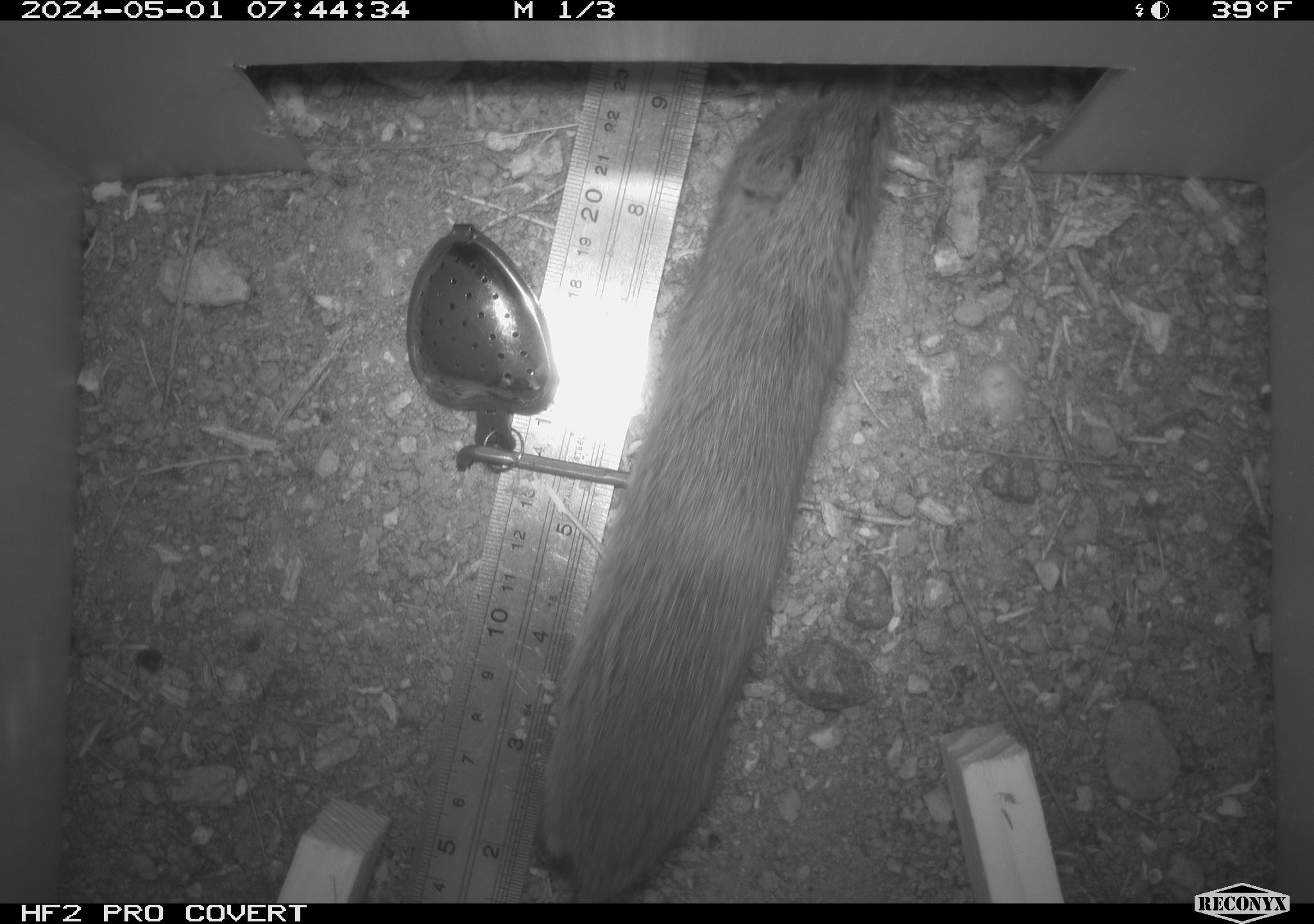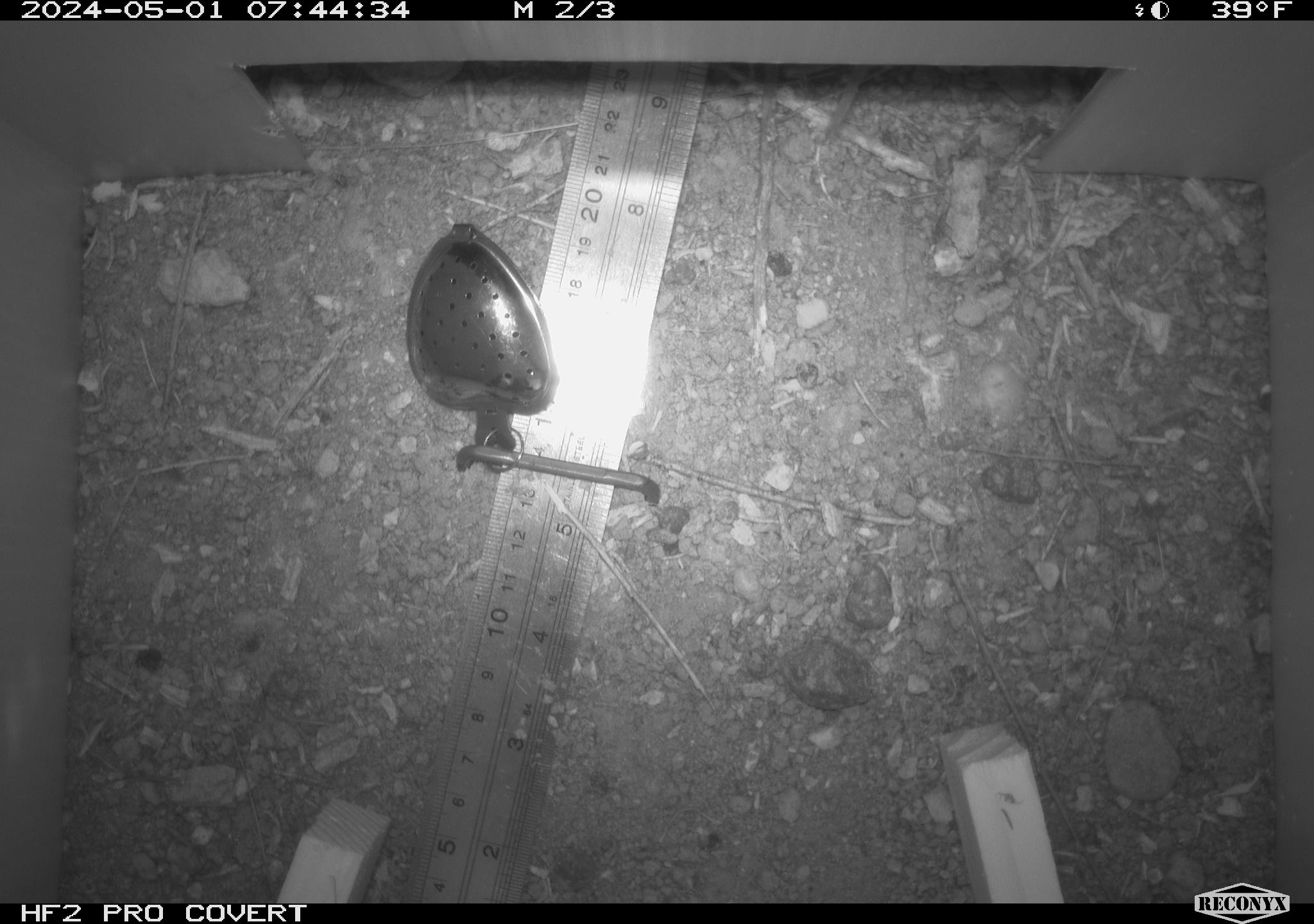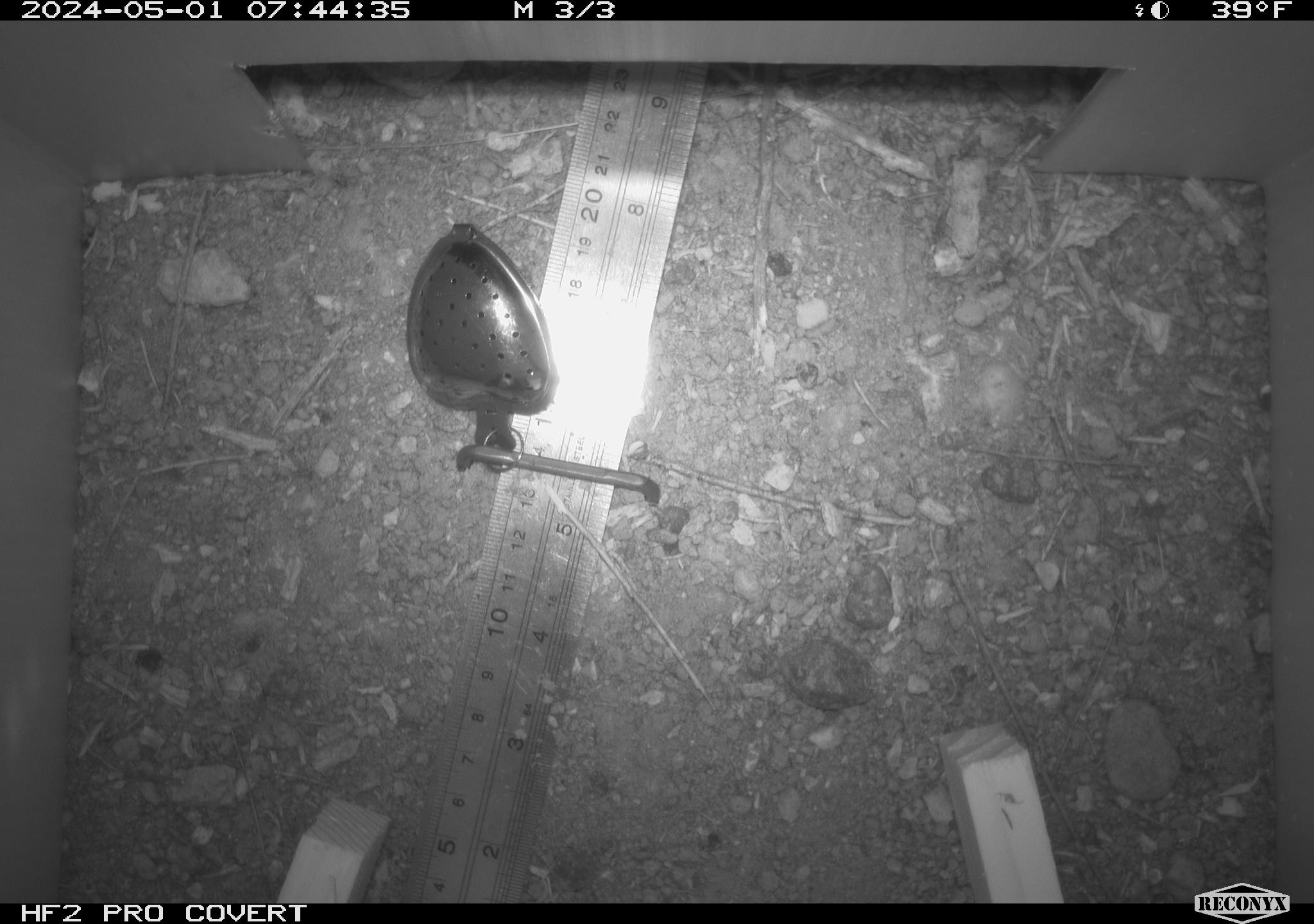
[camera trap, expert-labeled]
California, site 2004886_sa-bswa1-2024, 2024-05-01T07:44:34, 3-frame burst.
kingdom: Animalia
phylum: Chordata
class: Mammalia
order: Rodentia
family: Cricetidae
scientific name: Arvicolinae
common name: voles, lemmings, and muskrats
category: arvicolinae subfamily